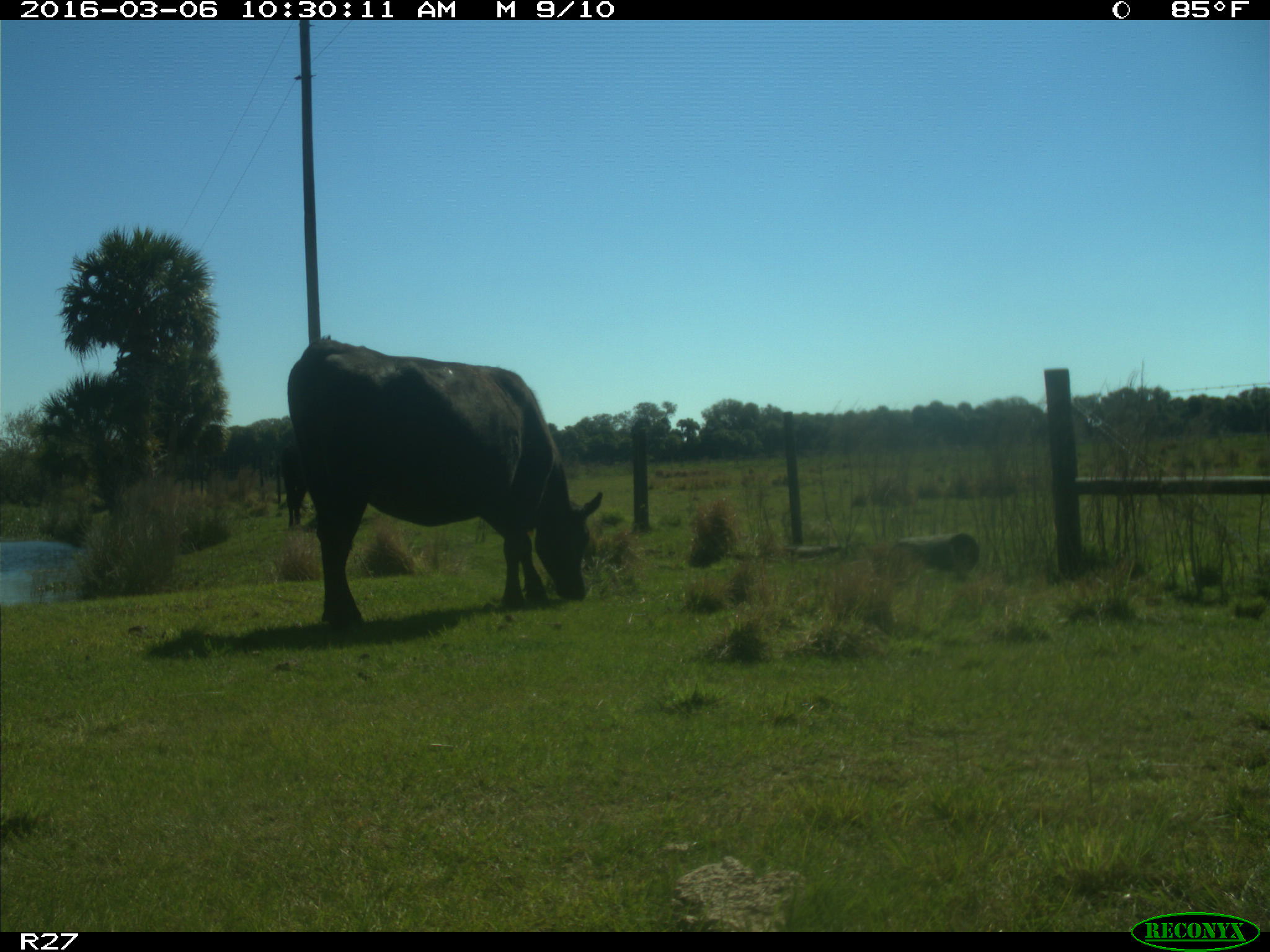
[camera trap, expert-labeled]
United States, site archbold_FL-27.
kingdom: Animalia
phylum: Chordata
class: Mammalia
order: Artiodactyla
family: Bovidae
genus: Bos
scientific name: Bos taurus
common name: domestic cow